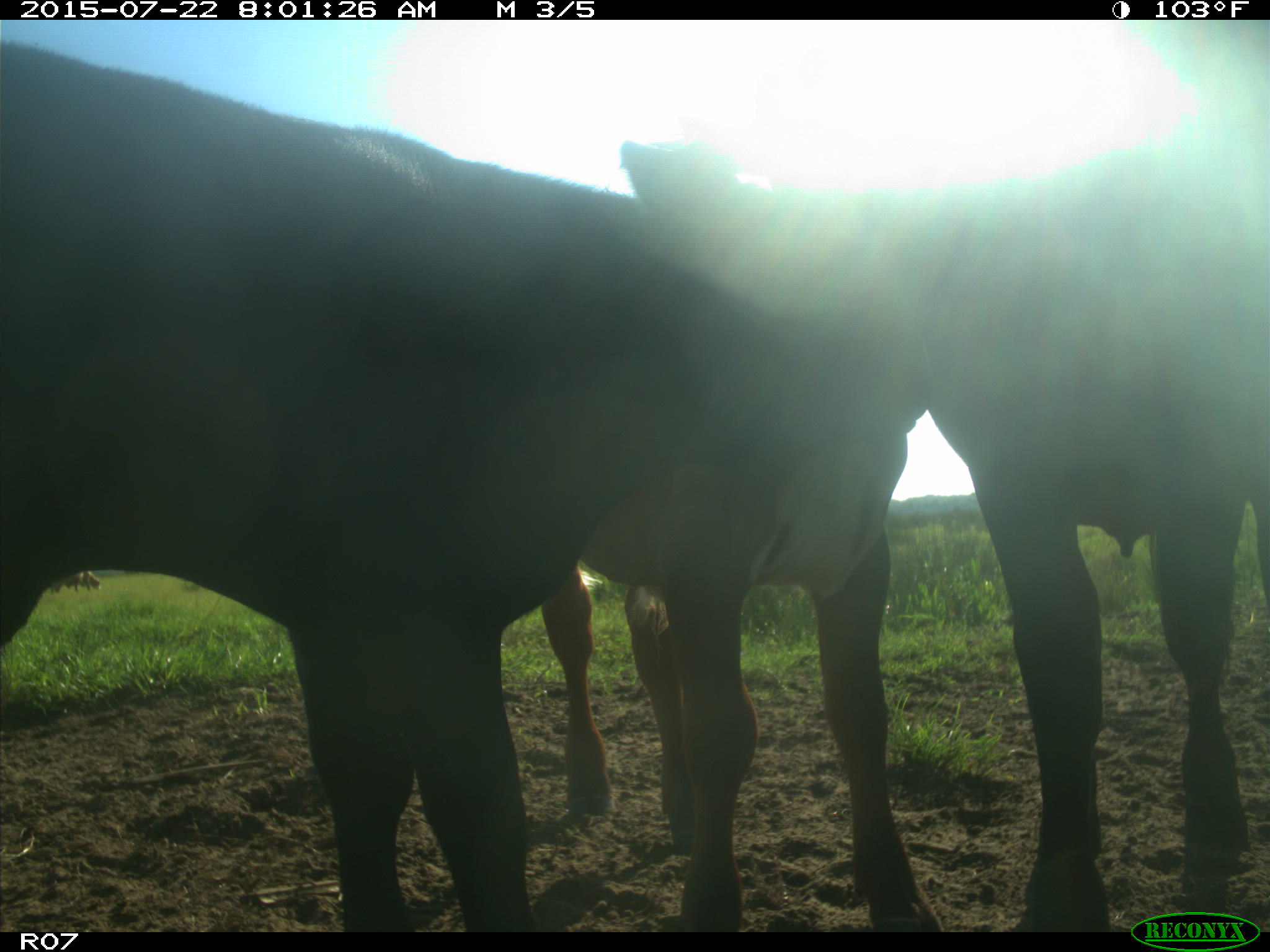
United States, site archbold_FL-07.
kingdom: Animalia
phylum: Chordata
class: Mammalia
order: Artiodactyla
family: Bovidae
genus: Bos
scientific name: Bos taurus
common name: domestic cow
Bos taurus (domestic cow).